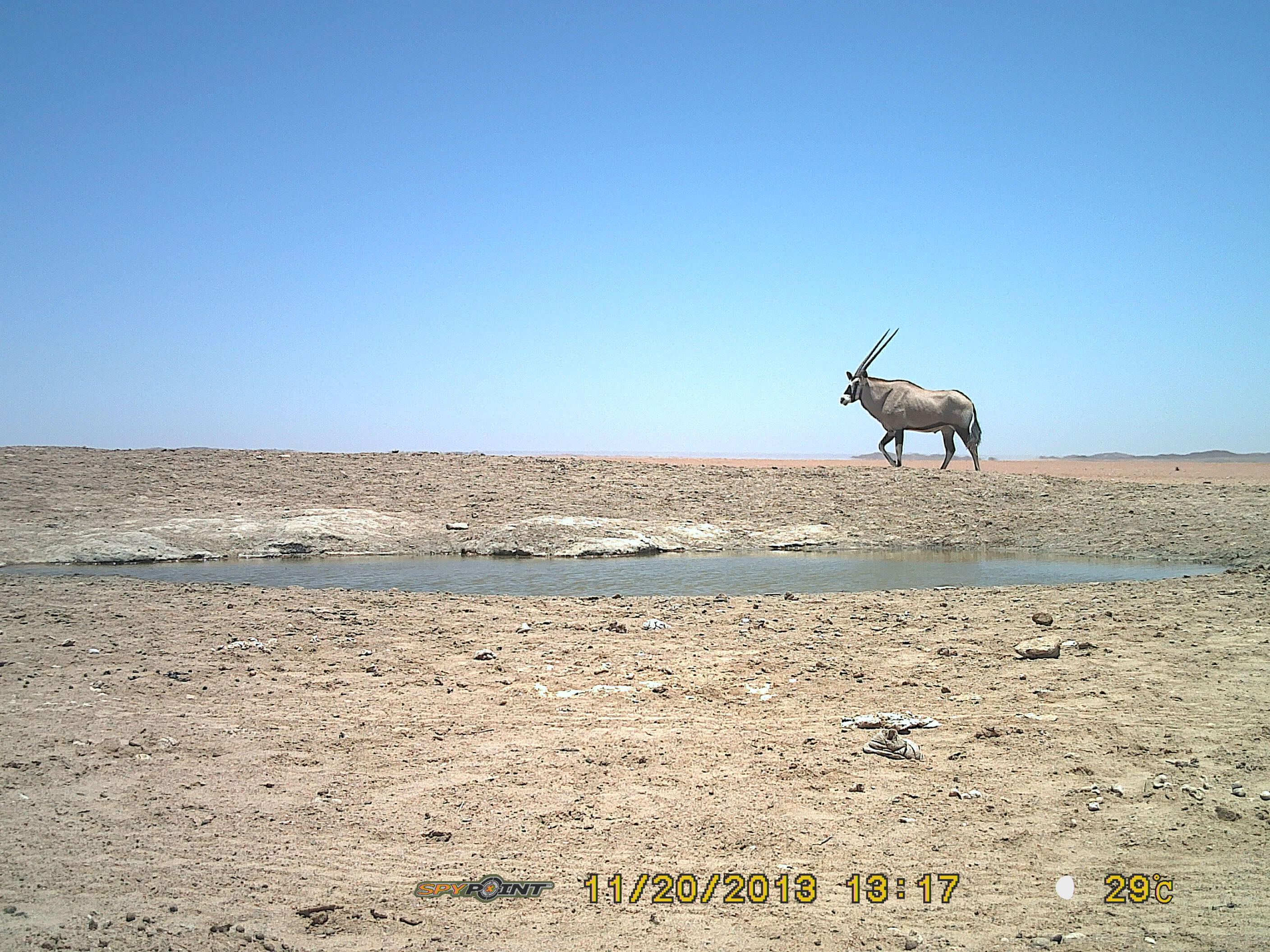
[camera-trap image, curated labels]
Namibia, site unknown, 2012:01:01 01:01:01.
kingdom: Animalia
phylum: Chordata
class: Mammalia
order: Artiodactyla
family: Bovidae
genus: Oryx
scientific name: Oryx gazella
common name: gemsbok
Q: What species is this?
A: Oryx gazella (gemsbok).